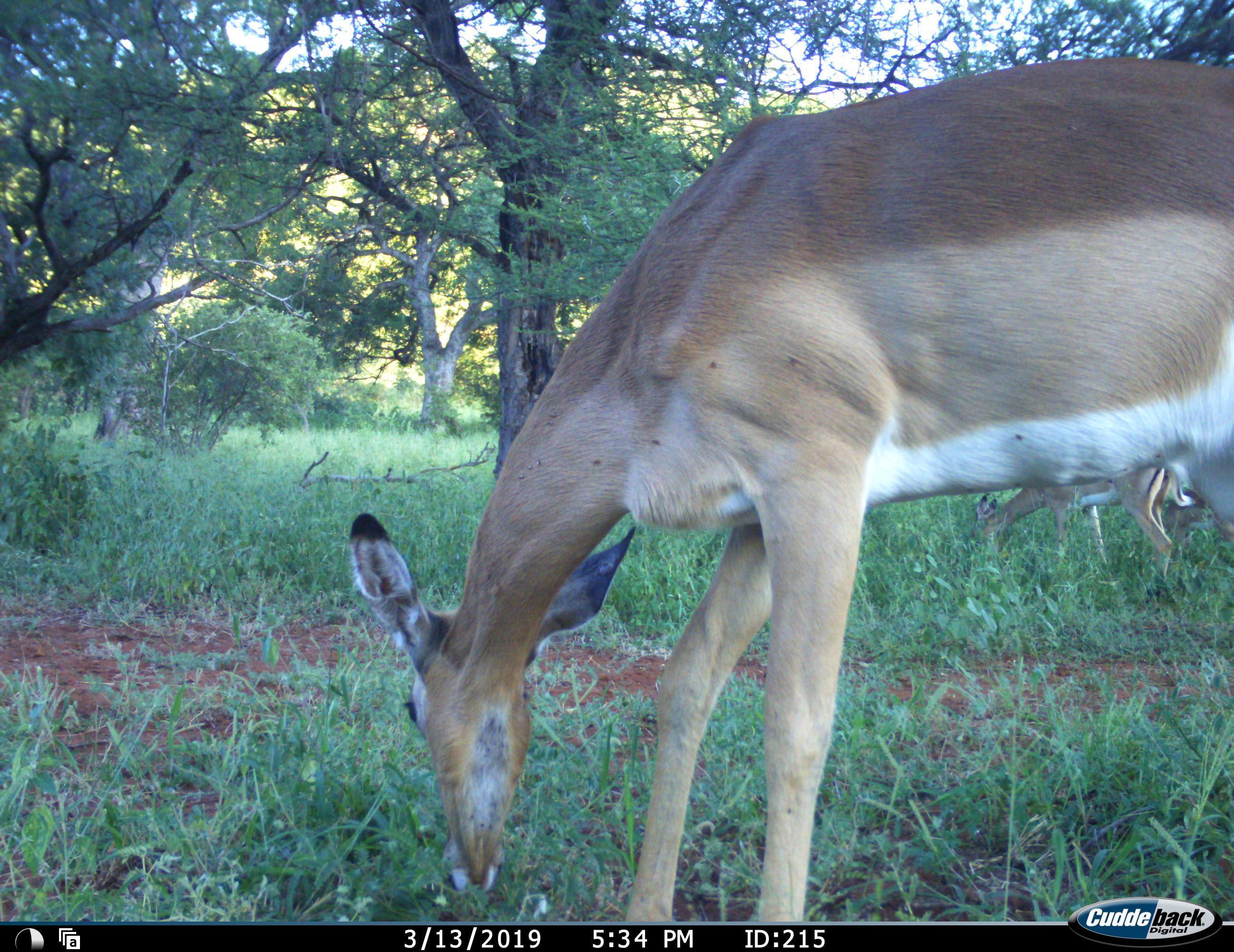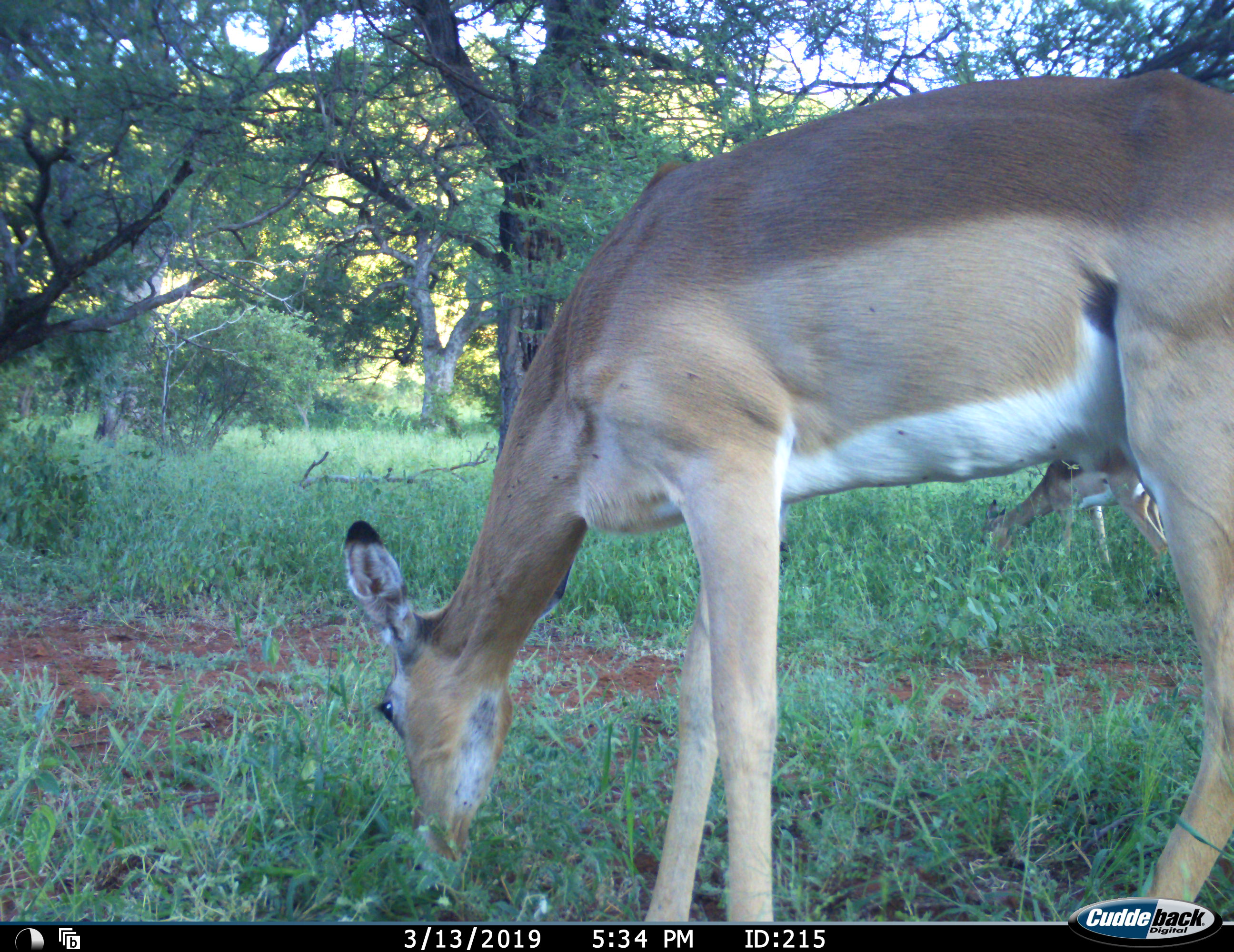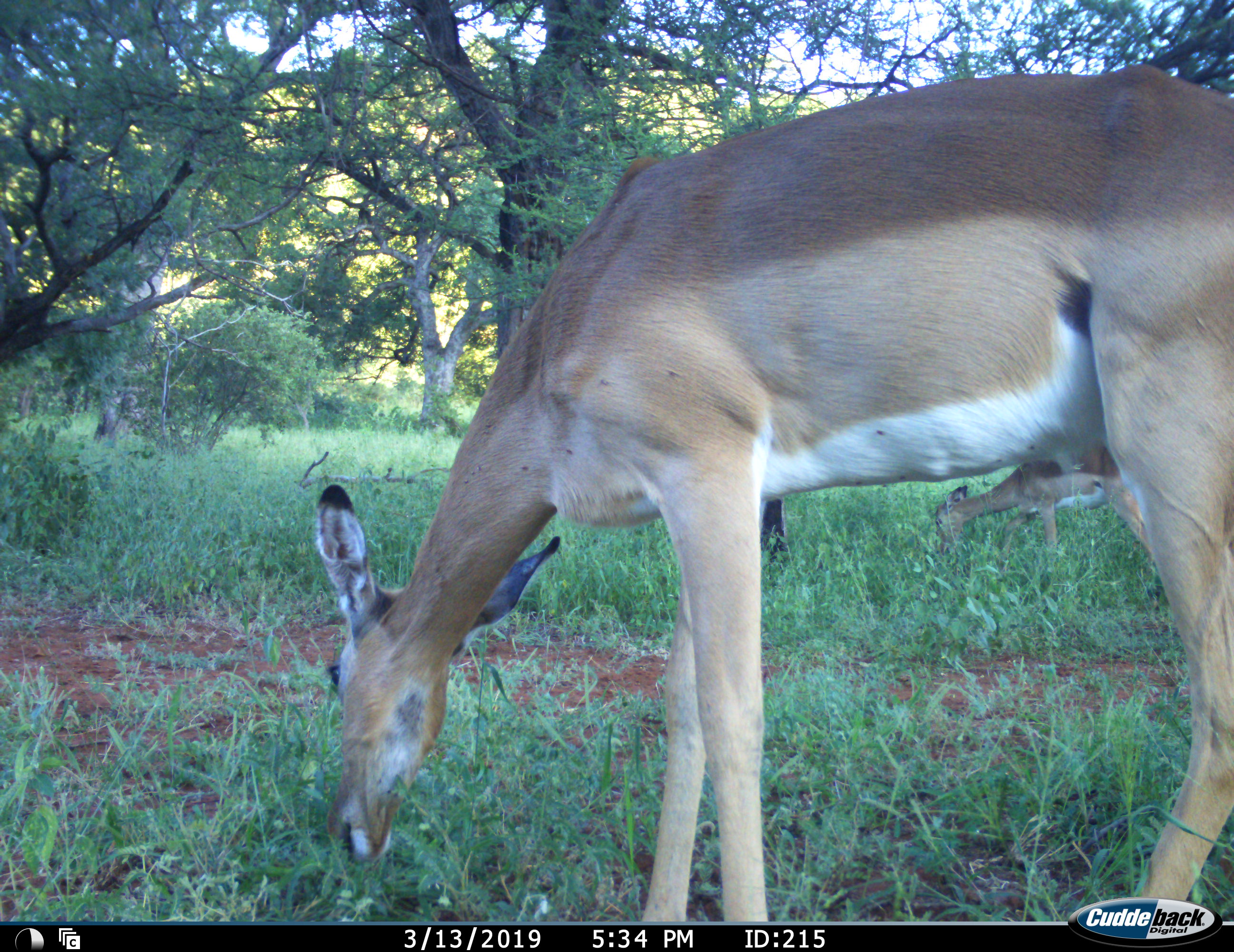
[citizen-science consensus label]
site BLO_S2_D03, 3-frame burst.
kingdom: Animalia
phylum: Chordata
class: Mammalia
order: Artiodactyla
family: Bovidae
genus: Aepyceros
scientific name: Aepyceros melampus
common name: impala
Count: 2.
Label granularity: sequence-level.